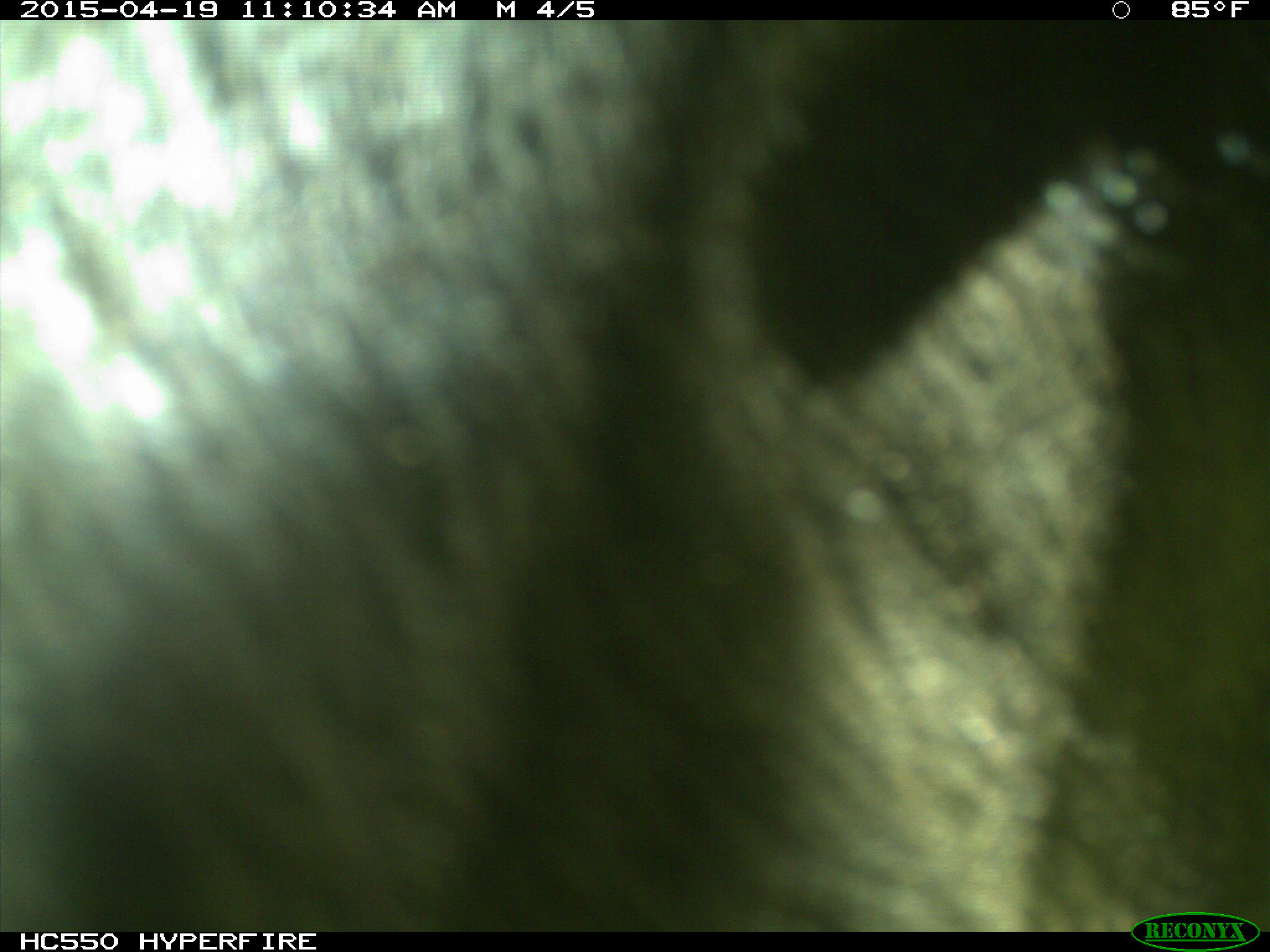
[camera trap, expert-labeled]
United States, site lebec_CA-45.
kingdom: Animalia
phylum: Chordata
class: Mammalia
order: Artiodactyla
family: Bovidae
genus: Bos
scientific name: Bos taurus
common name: domestic cow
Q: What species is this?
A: Bos taurus (domestic cow).